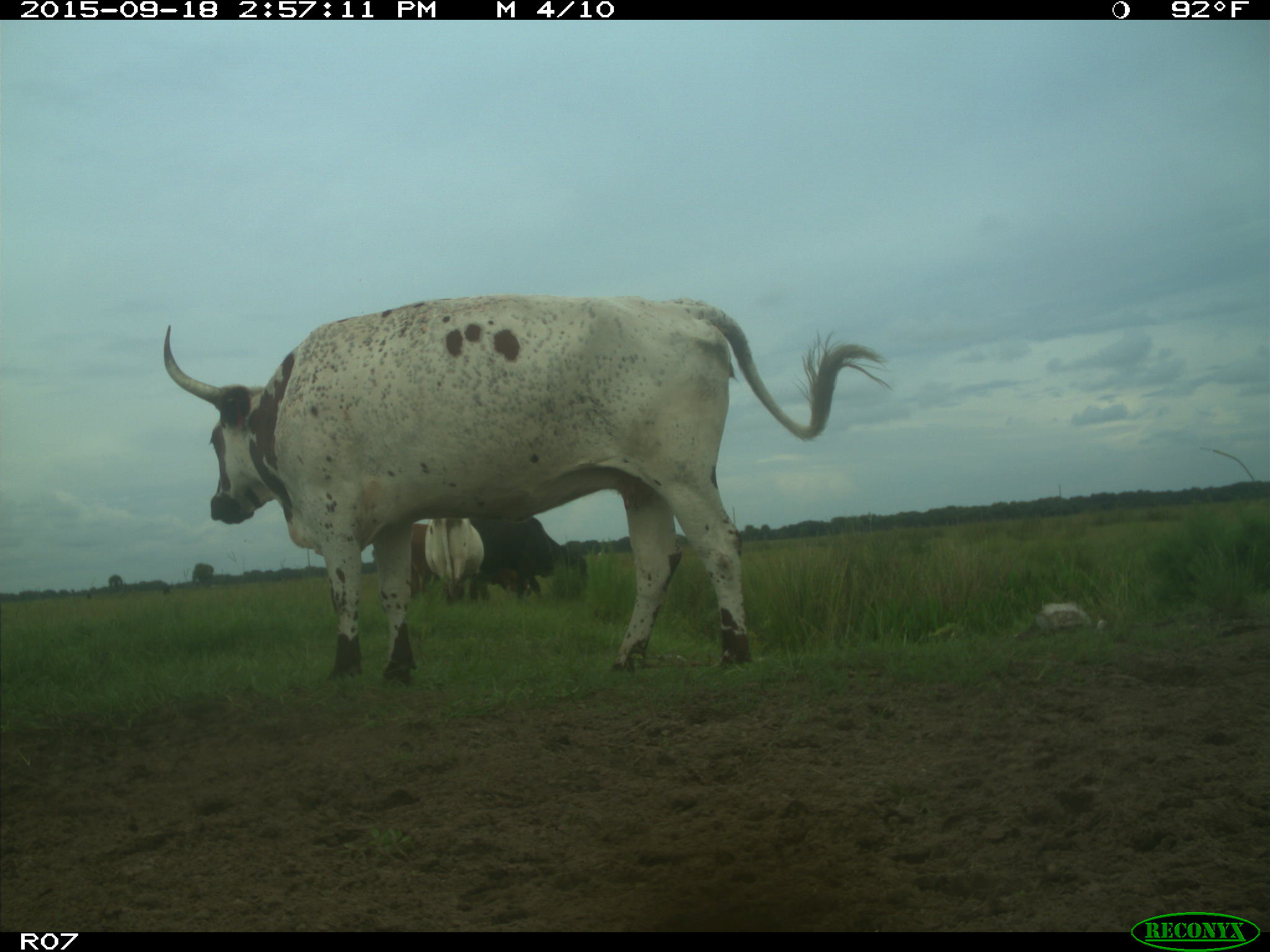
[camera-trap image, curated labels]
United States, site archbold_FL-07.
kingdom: Animalia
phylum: Chordata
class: Mammalia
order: Artiodactyla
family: Bovidae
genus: Bos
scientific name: Bos taurus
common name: domestic cow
Bos taurus (domestic cow).